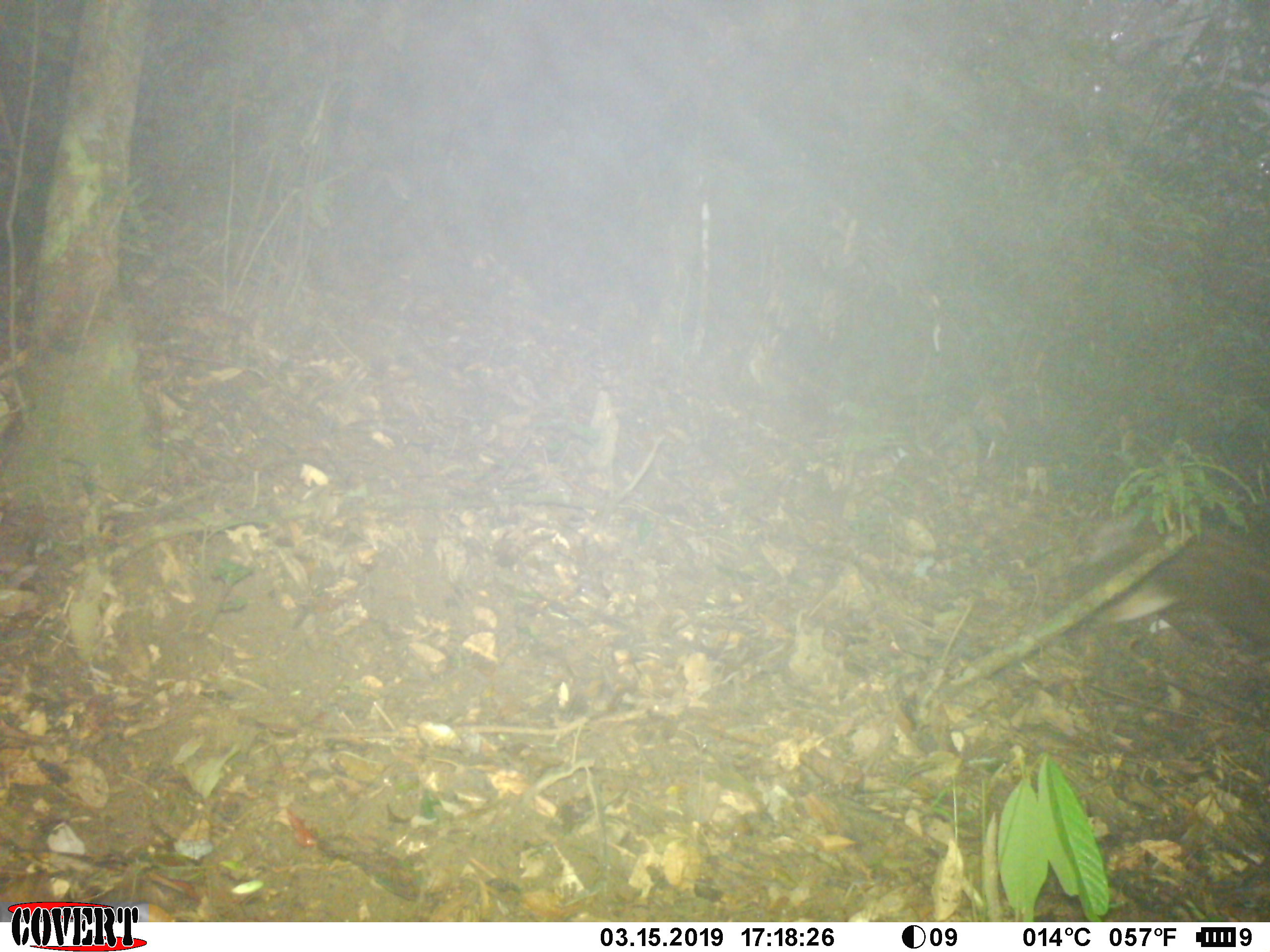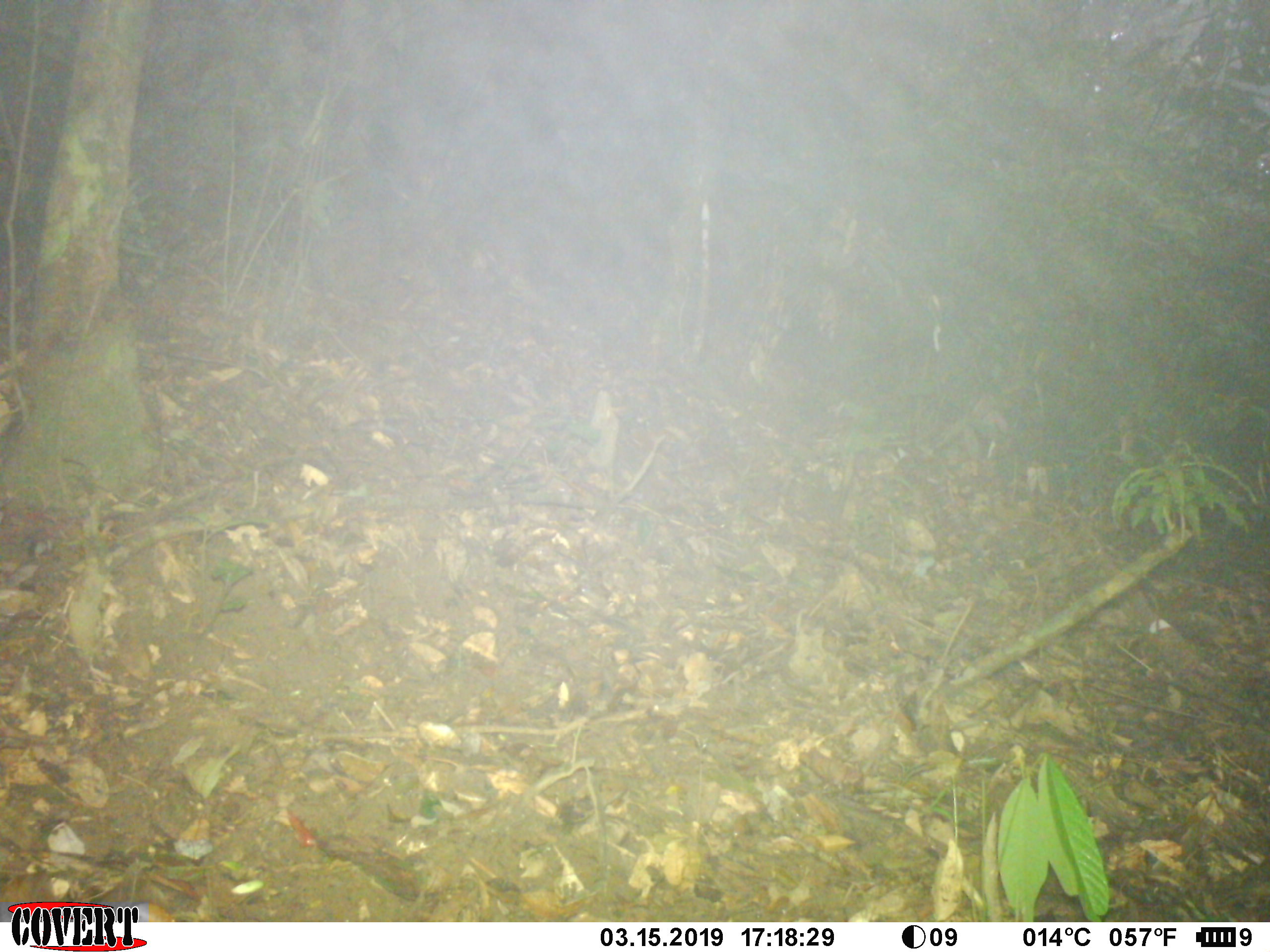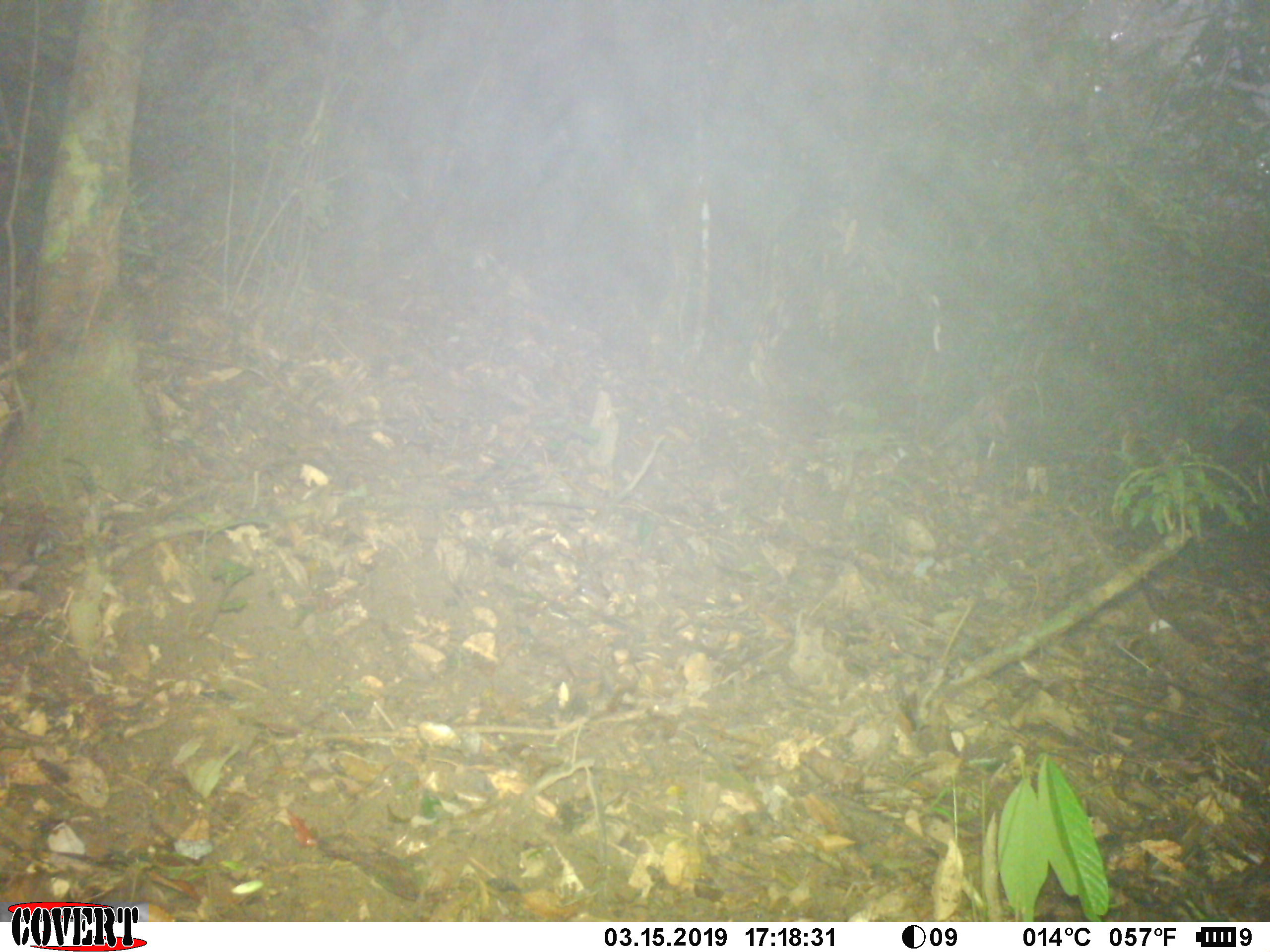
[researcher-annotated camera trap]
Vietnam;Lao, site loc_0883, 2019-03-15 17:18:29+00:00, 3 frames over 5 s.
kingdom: Animalia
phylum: Chordata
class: Aves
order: Galliformes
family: Phasianidae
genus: Polyplectron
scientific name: Polyplectron bicalcaratum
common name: gray peacock-pheasant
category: grey peacock pheasant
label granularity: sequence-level